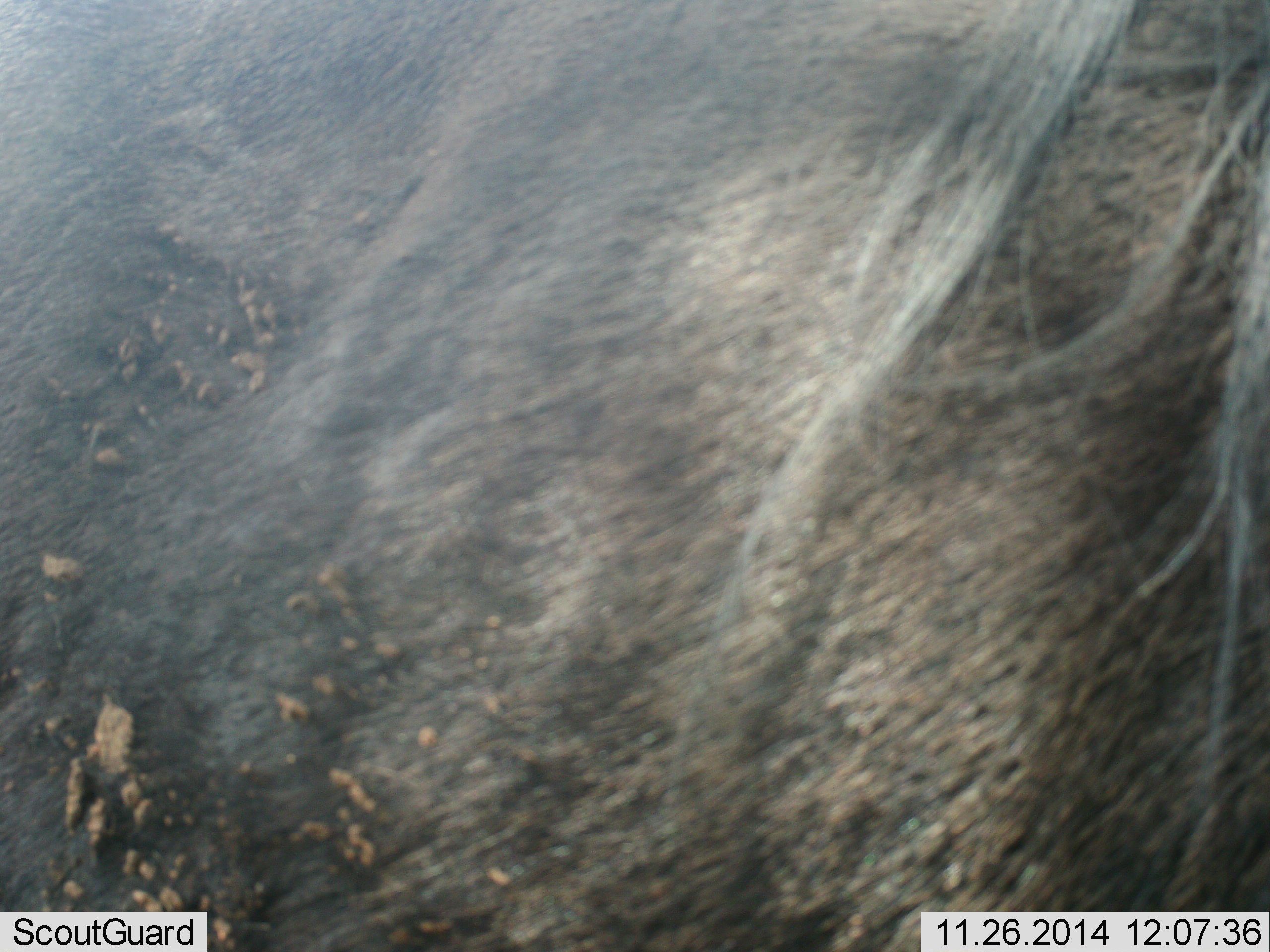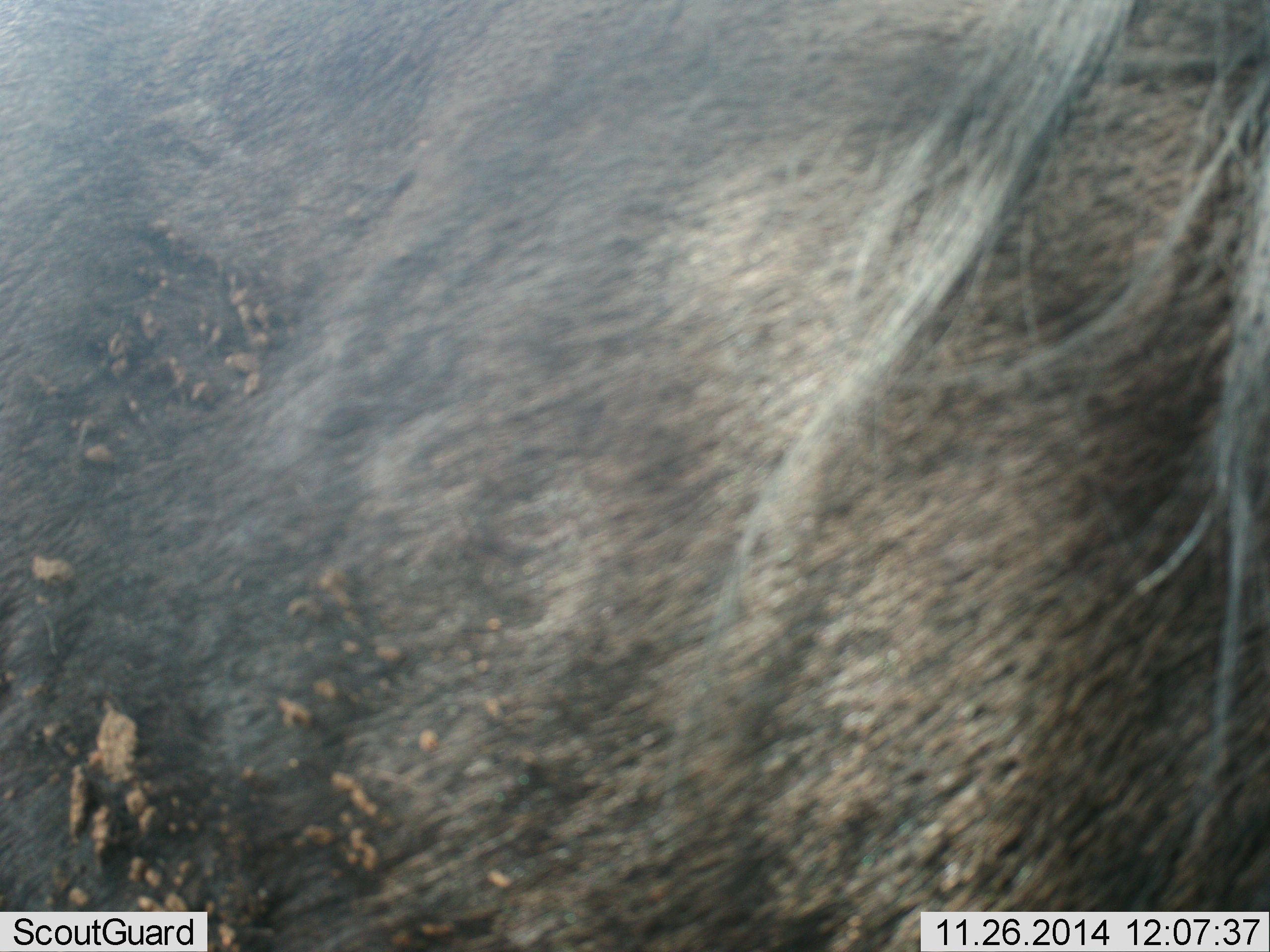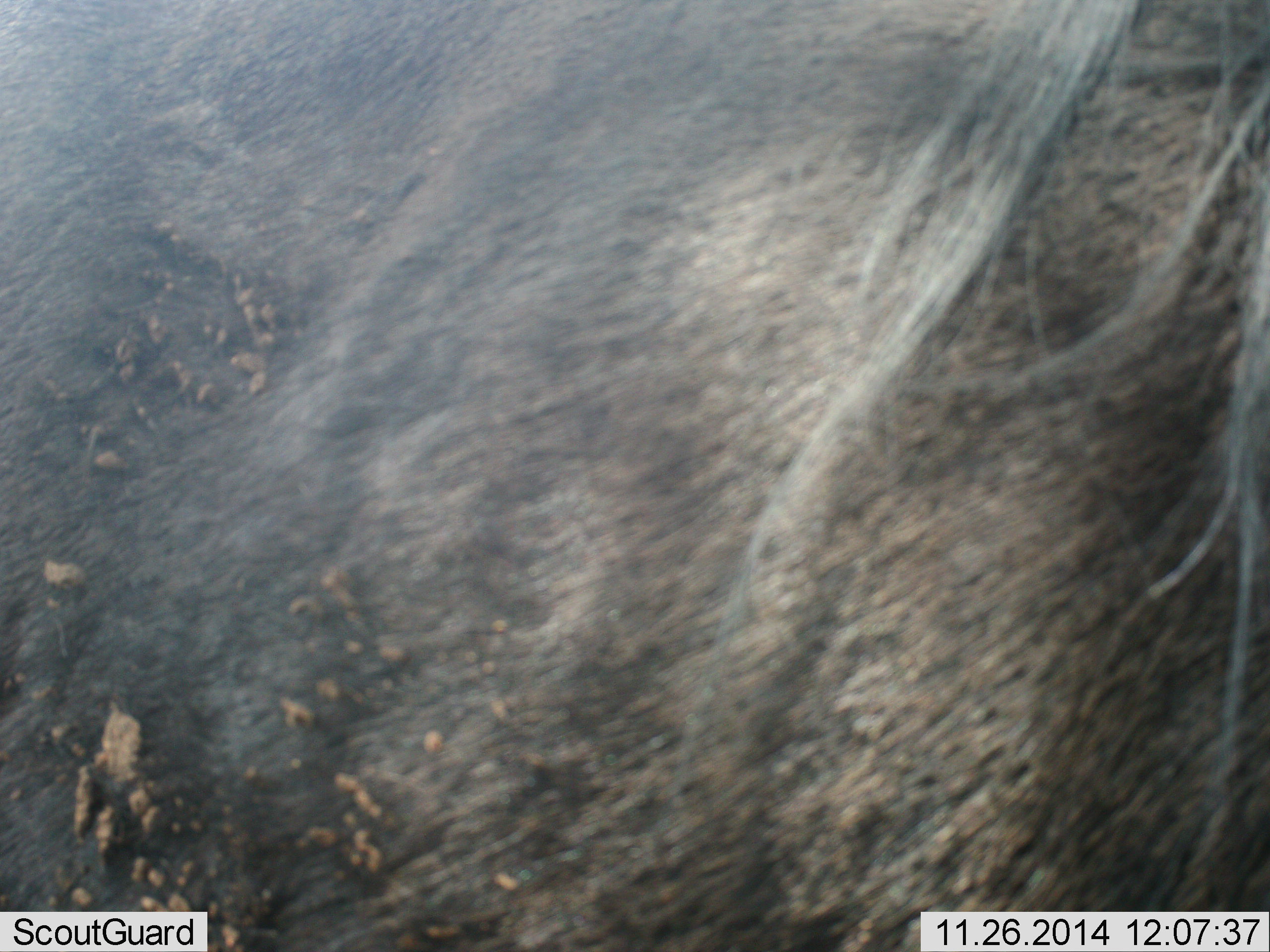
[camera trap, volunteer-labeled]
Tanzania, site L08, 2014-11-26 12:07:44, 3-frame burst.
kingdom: Animalia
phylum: Chordata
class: Mammalia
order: Artiodactyla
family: Bovidae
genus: Connochaetes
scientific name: Connochaetes taurinus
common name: blue wildebeest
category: wildebeest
Wildebeest (blue wildebeest) (Connochaetes taurinus), count 1. Behavior (volunteer vote fractions): standing 100%, resting 0%, moving 0%, interacting 10%. Young present (vote fraction): 0%. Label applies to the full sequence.